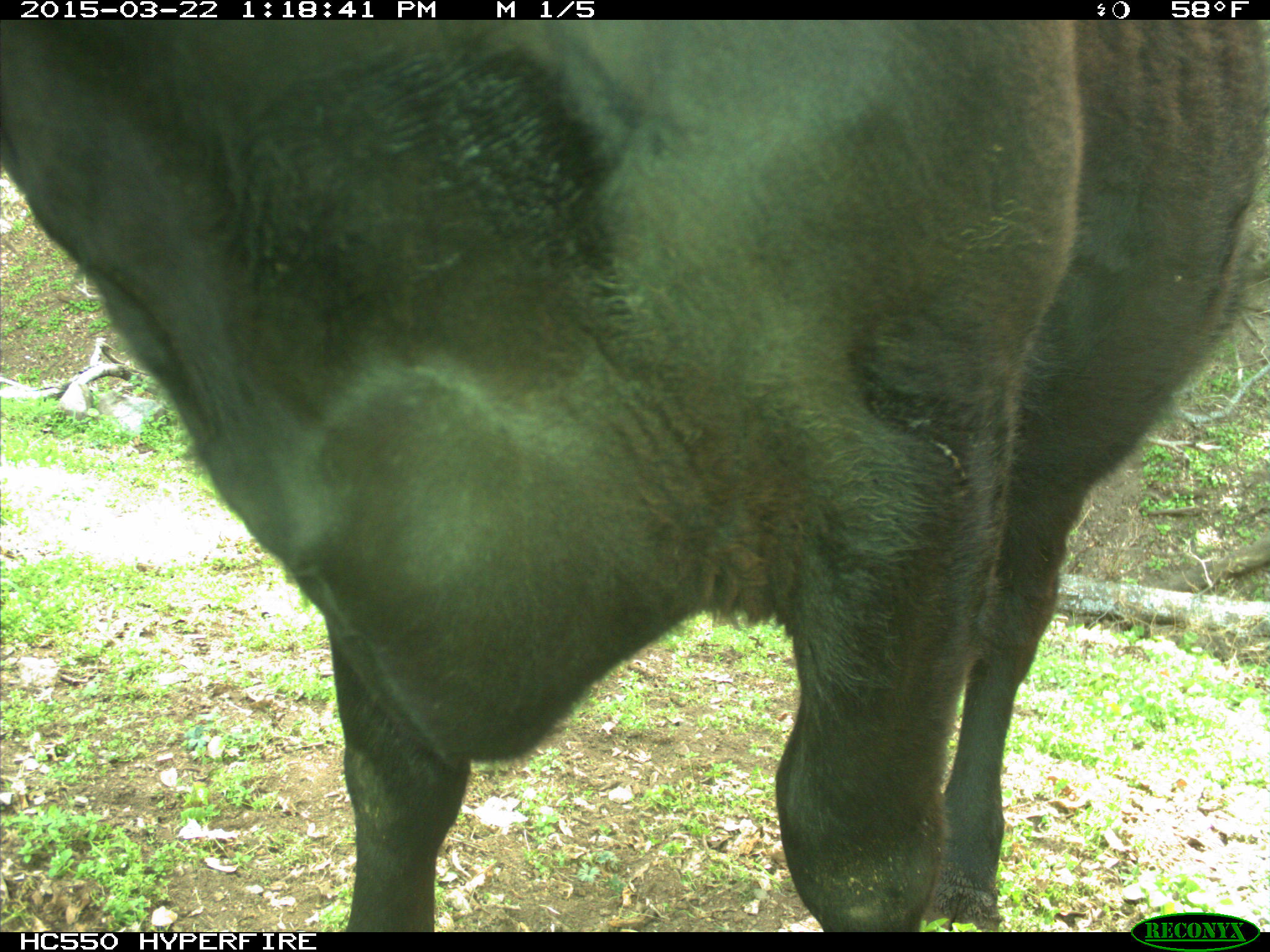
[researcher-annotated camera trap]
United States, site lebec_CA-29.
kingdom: Animalia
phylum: Chordata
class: Mammalia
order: Artiodactyla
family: Bovidae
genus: Bos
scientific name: Bos taurus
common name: domestic cow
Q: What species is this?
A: Bos taurus (domestic cow).